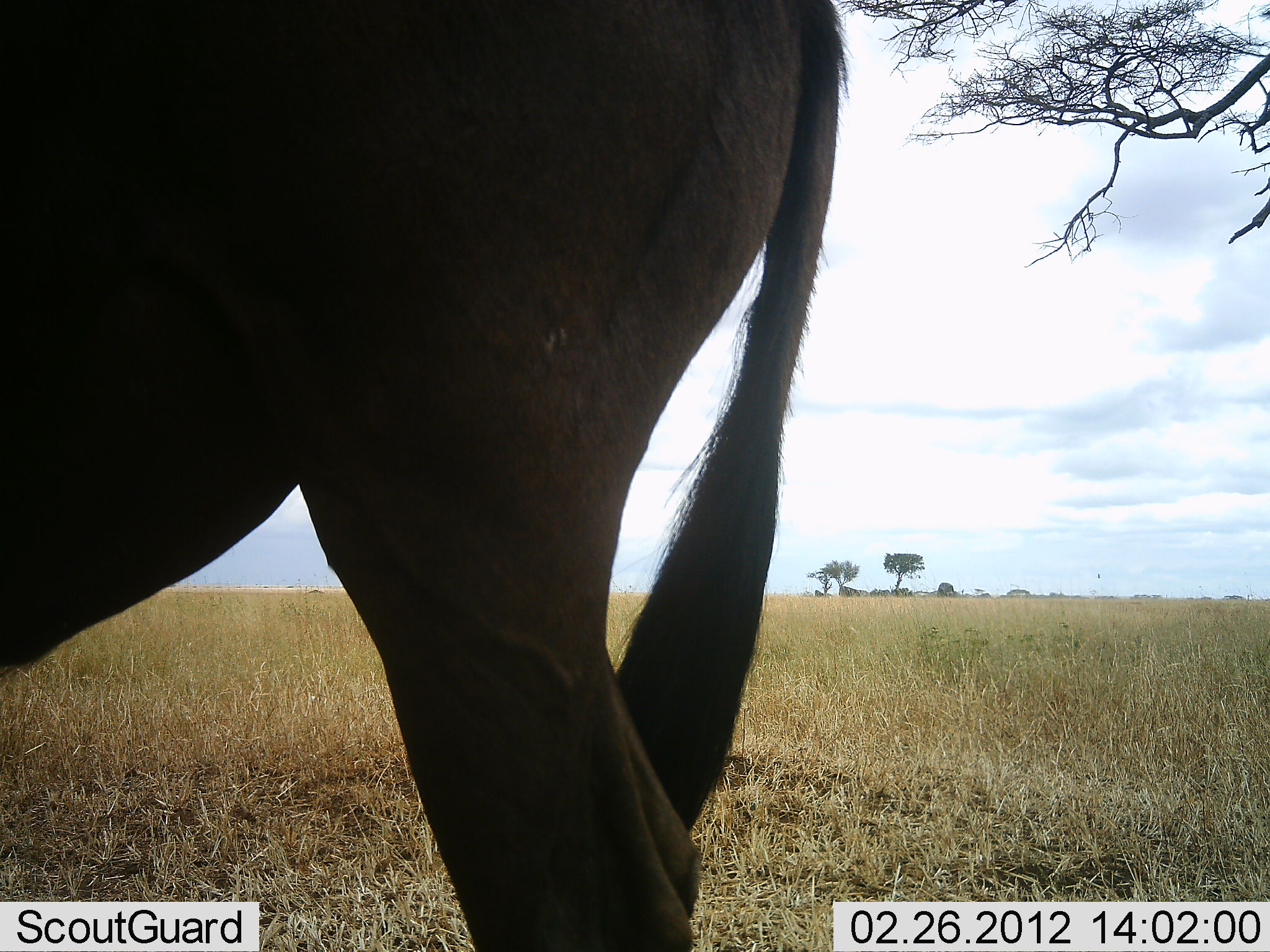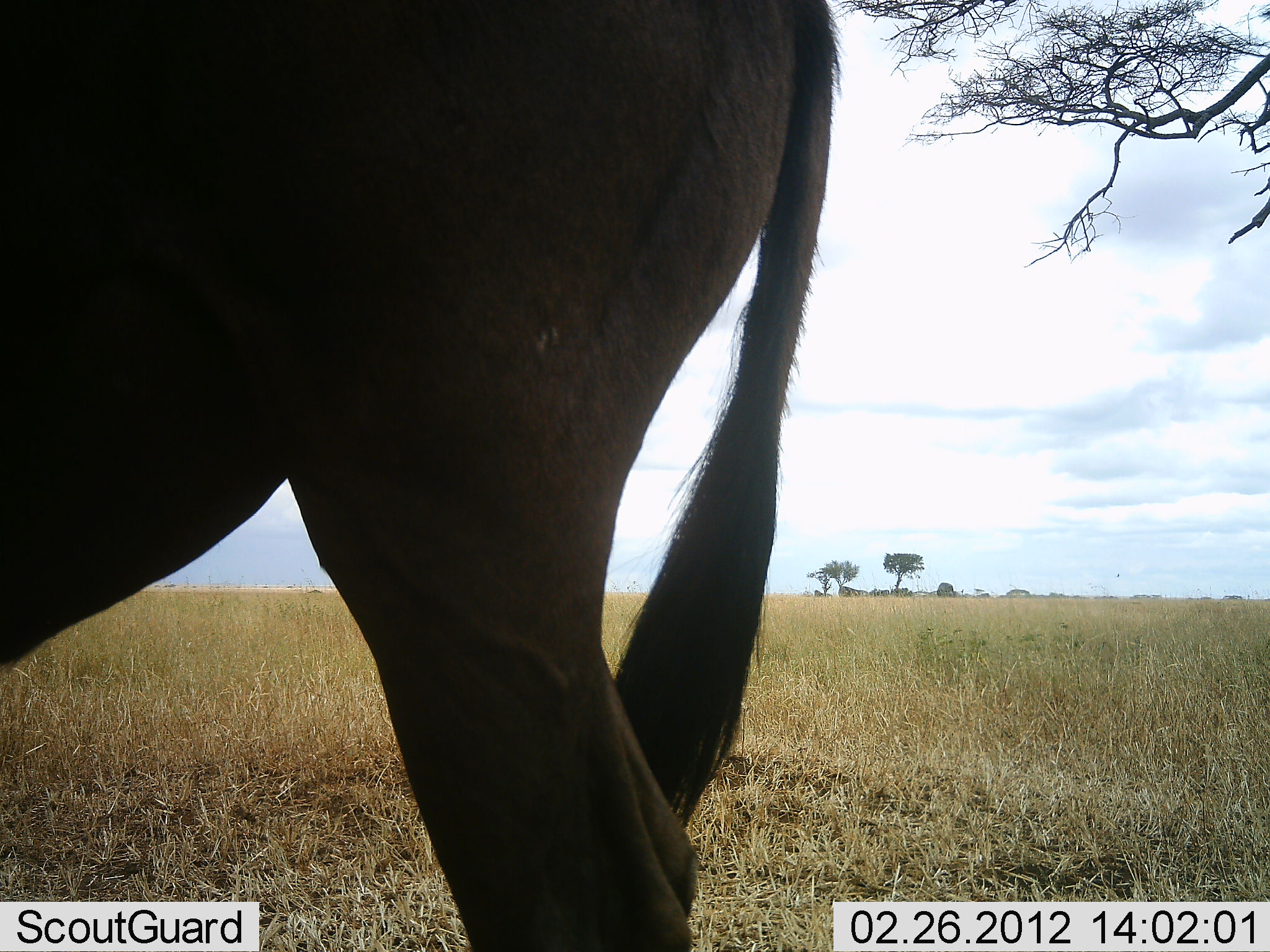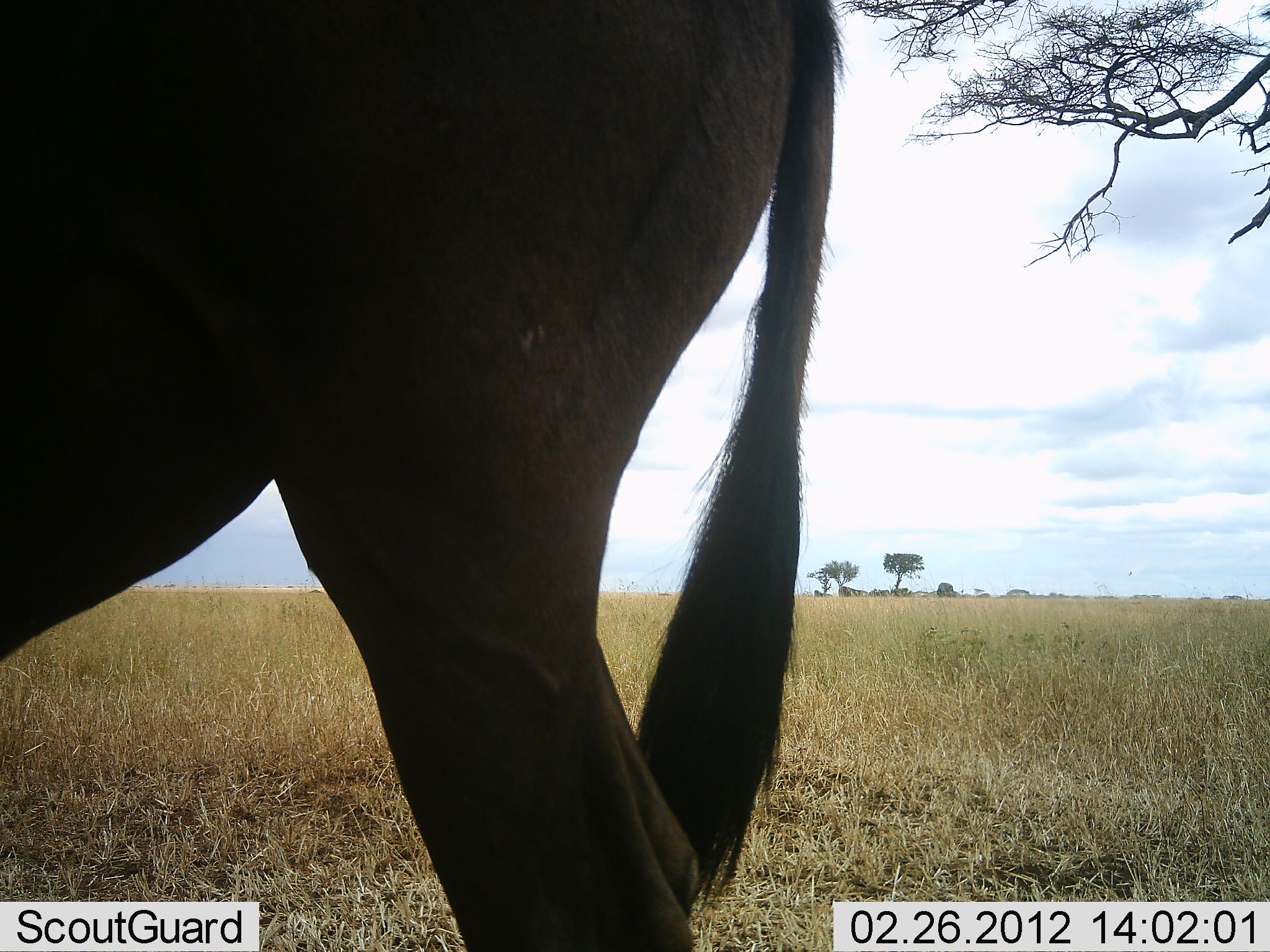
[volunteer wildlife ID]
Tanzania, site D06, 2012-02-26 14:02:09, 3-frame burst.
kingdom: Animalia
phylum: Chordata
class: Mammalia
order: Artiodactyla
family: Bovidae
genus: Connochaetes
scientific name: Connochaetes taurinus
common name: blue wildebeest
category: wildebeest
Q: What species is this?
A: Wildebeest (blue wildebeest) (Connochaetes taurinus).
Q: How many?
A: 1.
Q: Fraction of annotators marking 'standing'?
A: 100%.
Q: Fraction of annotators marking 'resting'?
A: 0%.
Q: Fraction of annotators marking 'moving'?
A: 0%.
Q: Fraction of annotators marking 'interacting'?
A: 0%.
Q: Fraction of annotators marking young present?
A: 0%.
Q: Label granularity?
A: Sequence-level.